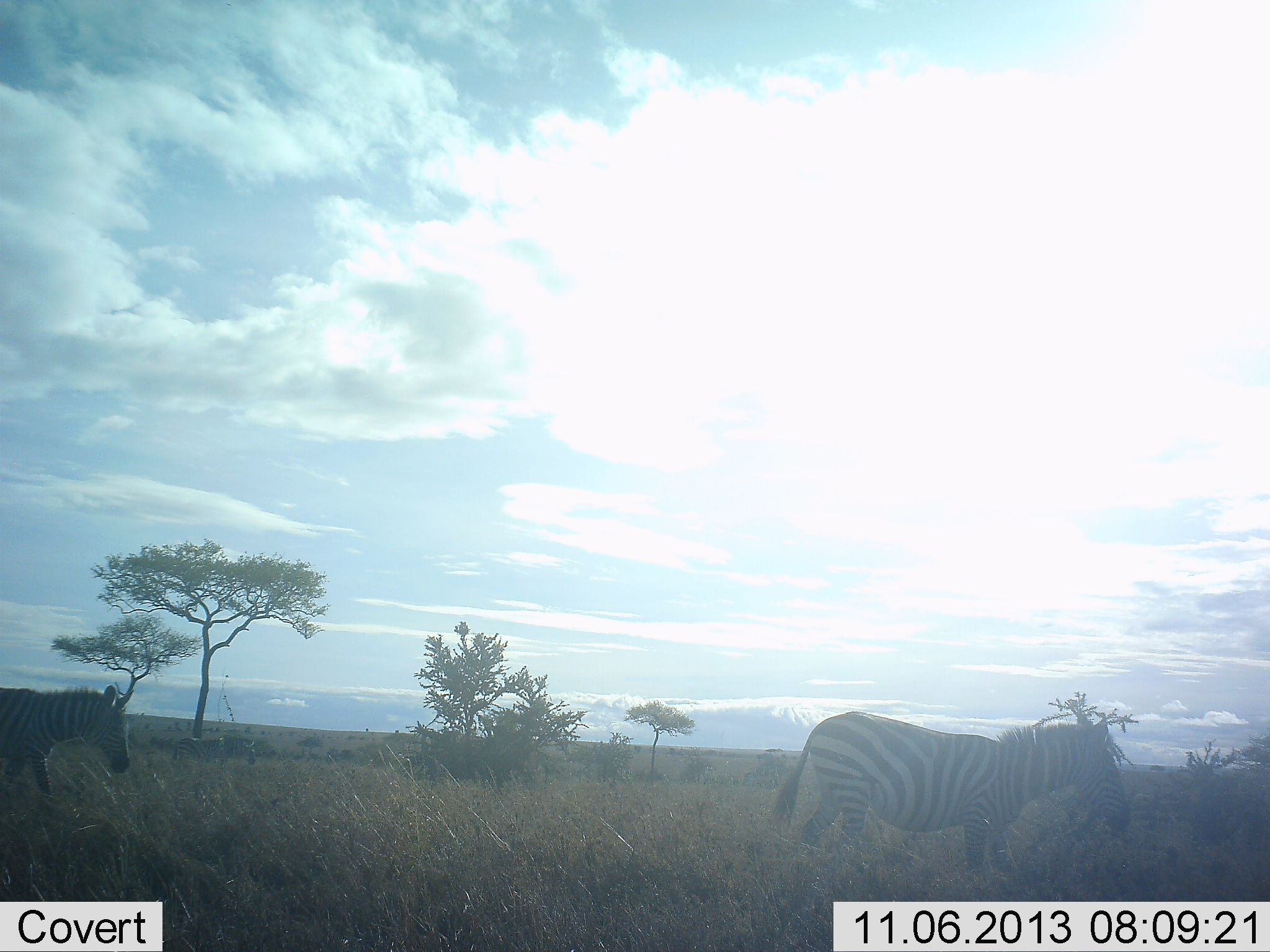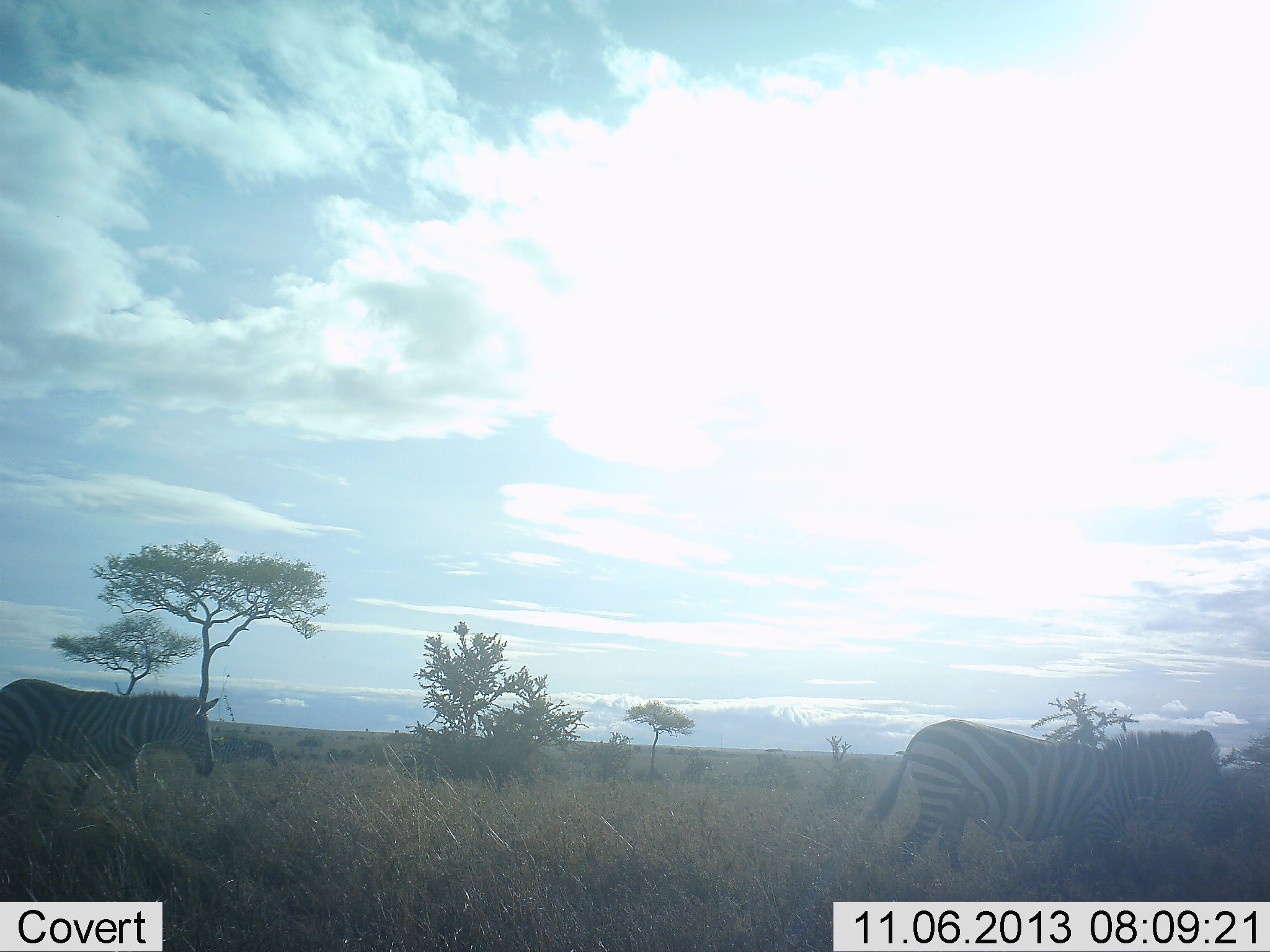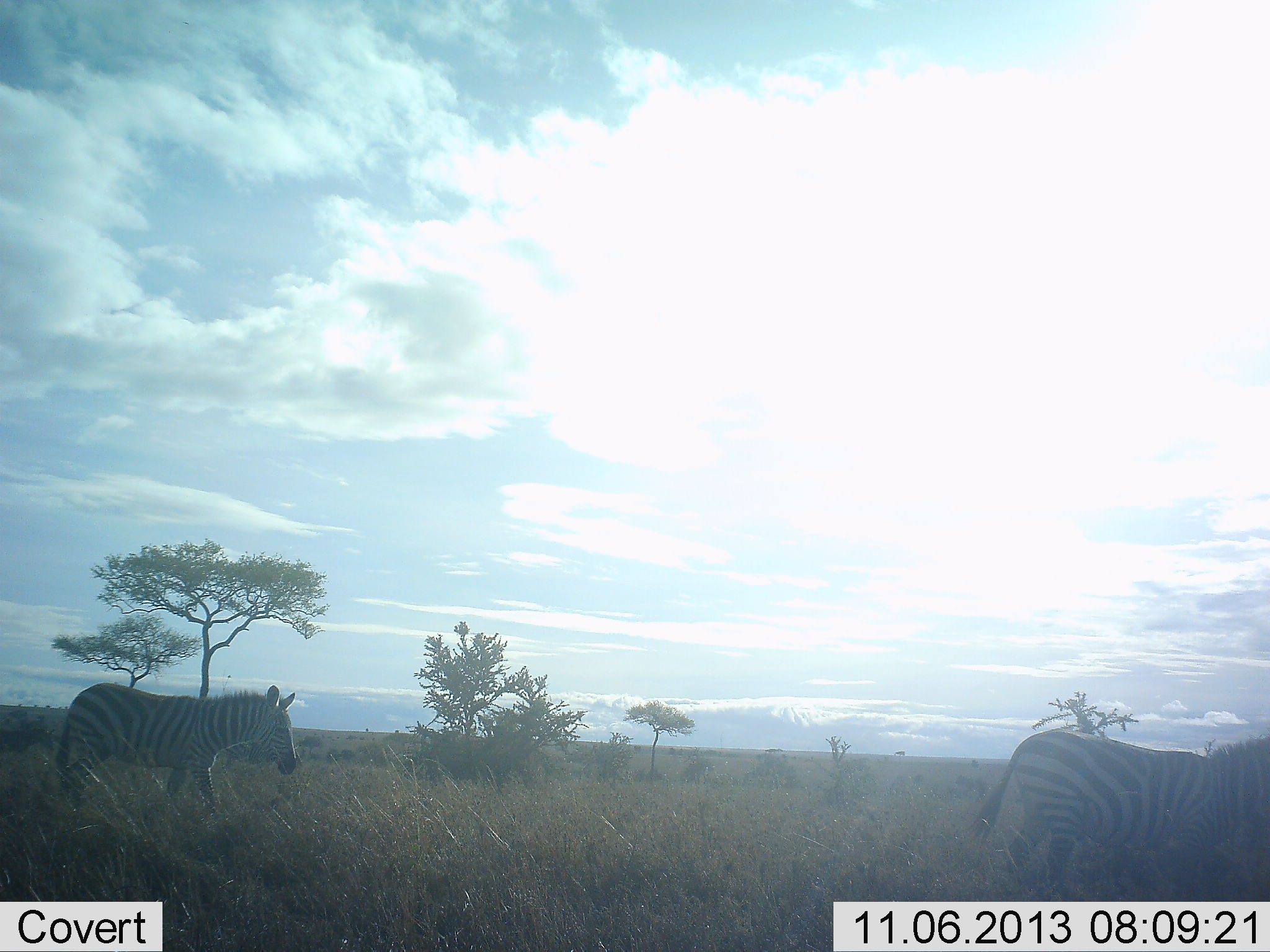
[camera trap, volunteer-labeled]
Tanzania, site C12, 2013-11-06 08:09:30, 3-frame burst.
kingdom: Animalia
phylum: Chordata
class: Mammalia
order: Perissodactyla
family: Equidae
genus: Equus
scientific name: Equus quagga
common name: plains zebra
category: zebra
Zebra (plains zebra) (Equus quagga), count 2. Behavior (volunteer vote fractions): standing 10%, resting 0%, moving 90%, interacting 0%. Young present (vote fraction): 10%. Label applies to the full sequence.